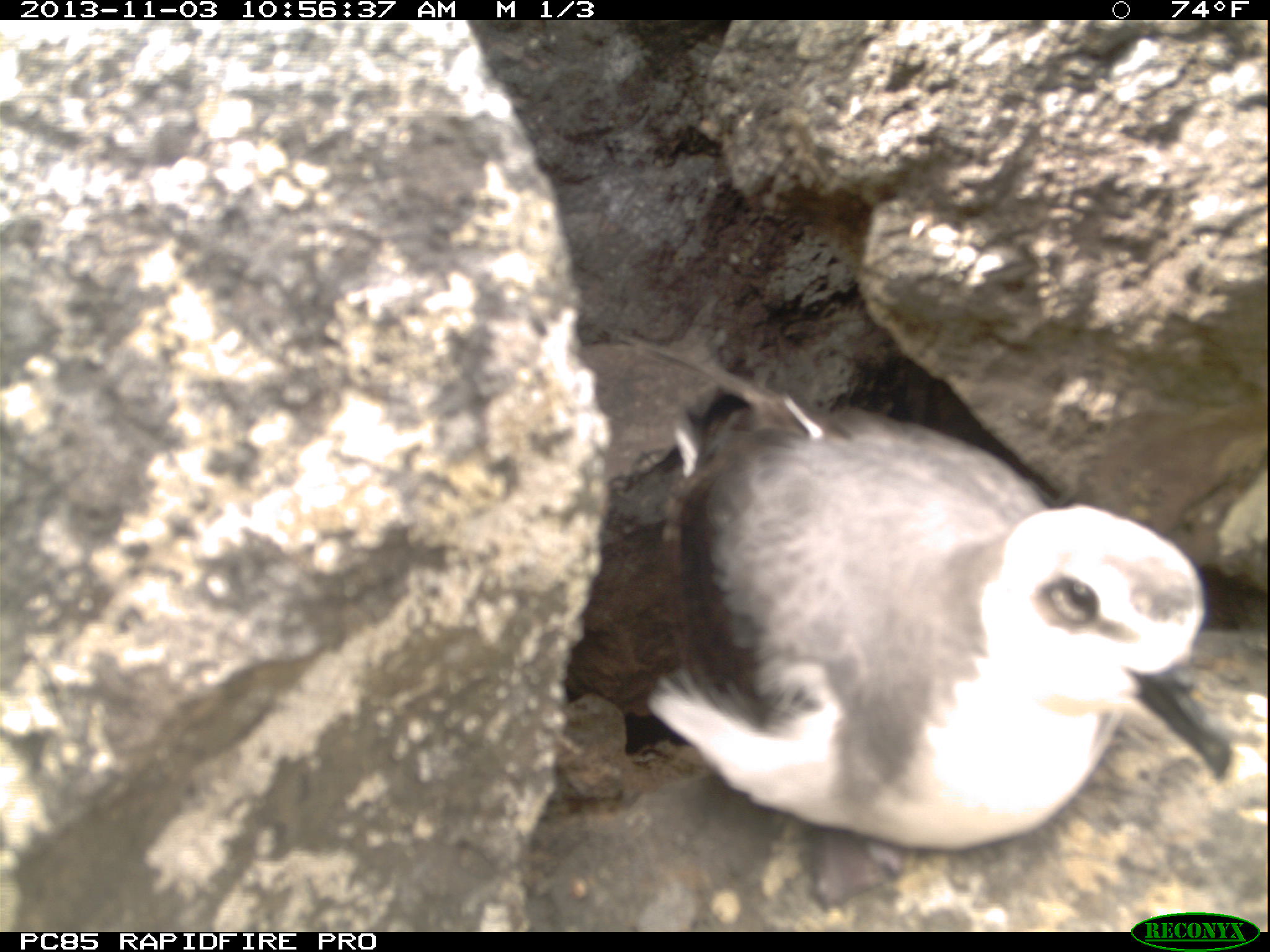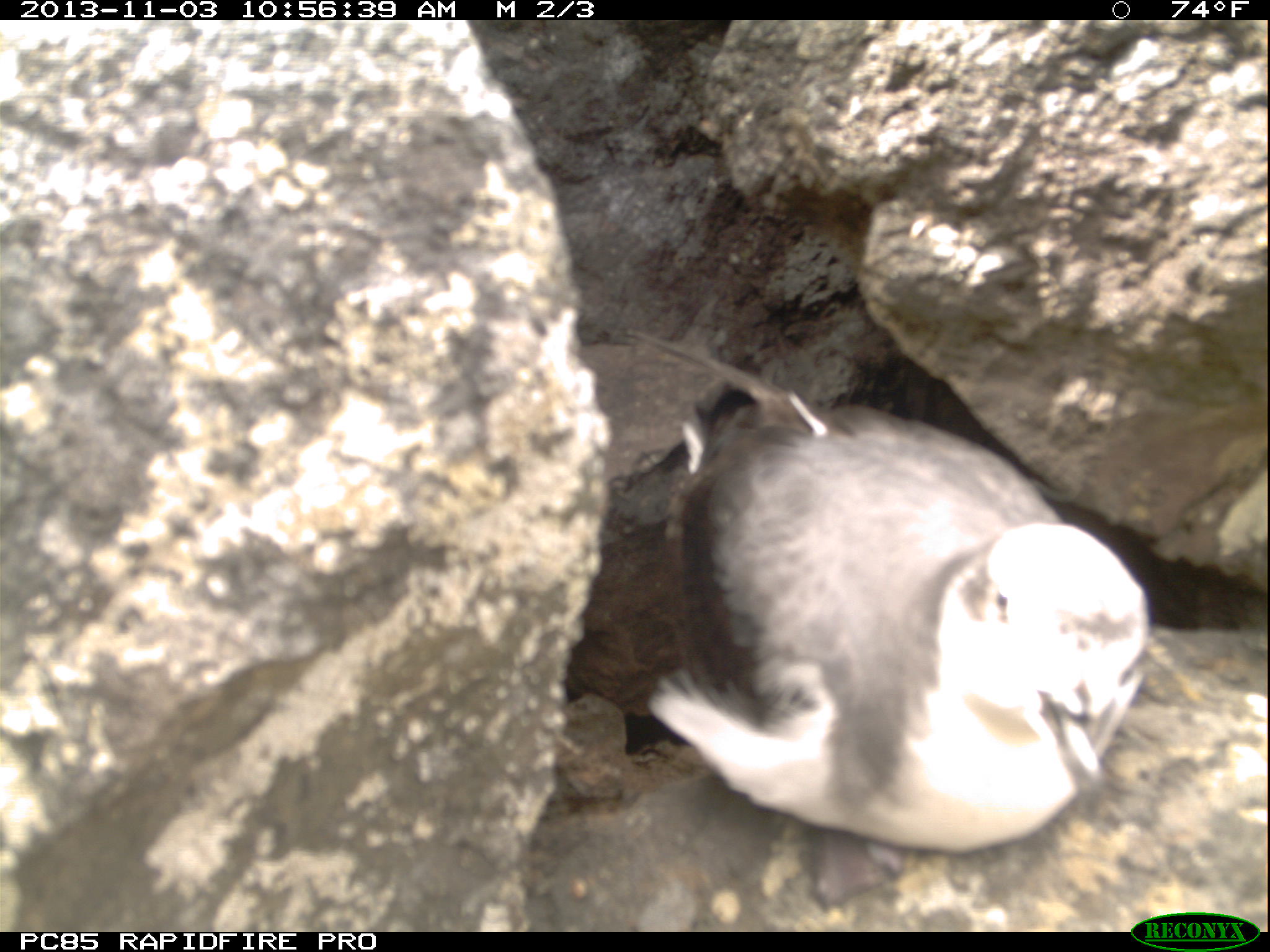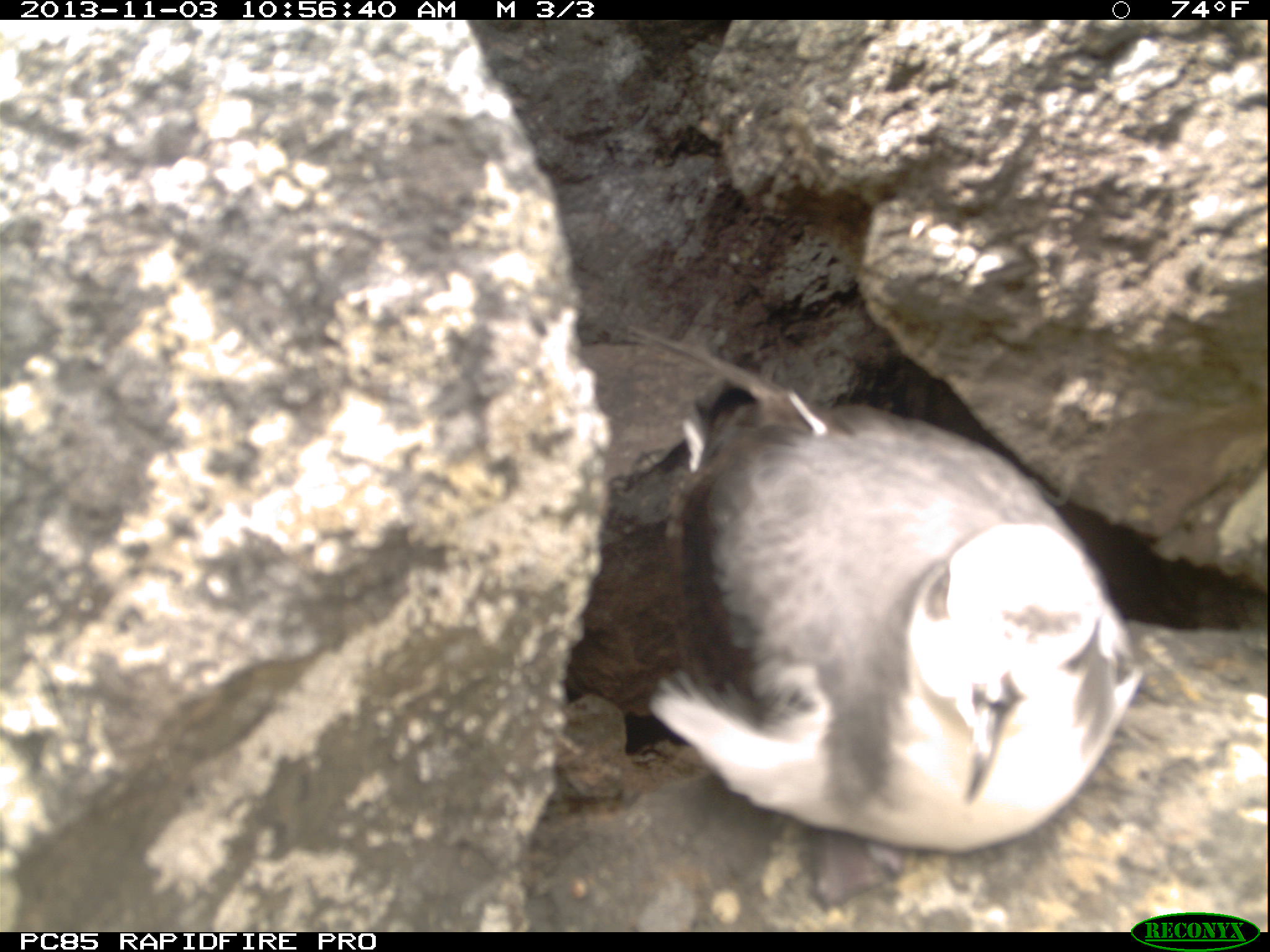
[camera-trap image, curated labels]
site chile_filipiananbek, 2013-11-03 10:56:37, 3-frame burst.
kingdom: Animalia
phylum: Chordata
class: Aves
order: Procellariiformes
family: Procellariidae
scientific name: Procellariidae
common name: petrel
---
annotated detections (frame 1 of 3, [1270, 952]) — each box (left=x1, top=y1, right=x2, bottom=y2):
petrel: (left=626, top=411, right=1226, bottom=860)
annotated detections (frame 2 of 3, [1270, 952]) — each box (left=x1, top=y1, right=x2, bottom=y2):
petrel: (left=643, top=387, right=1154, bottom=861)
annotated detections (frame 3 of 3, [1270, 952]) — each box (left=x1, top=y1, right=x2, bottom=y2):
petrel: (left=649, top=381, right=1139, bottom=863)